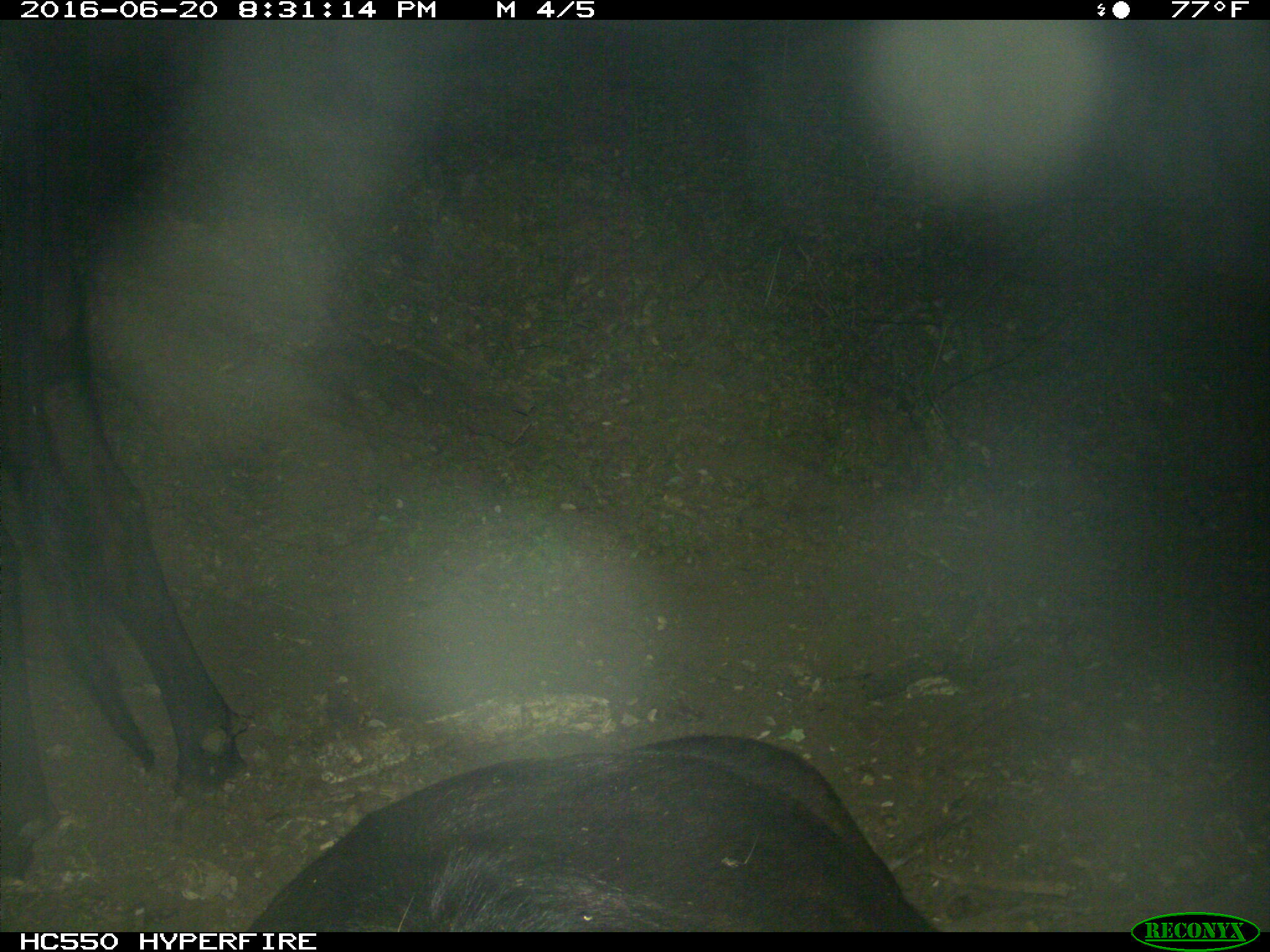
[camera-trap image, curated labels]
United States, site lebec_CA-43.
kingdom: Animalia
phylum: Chordata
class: Mammalia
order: Artiodactyla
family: Bovidae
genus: Bos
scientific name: Bos taurus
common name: domestic cow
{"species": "Bos taurus (domestic cow)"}